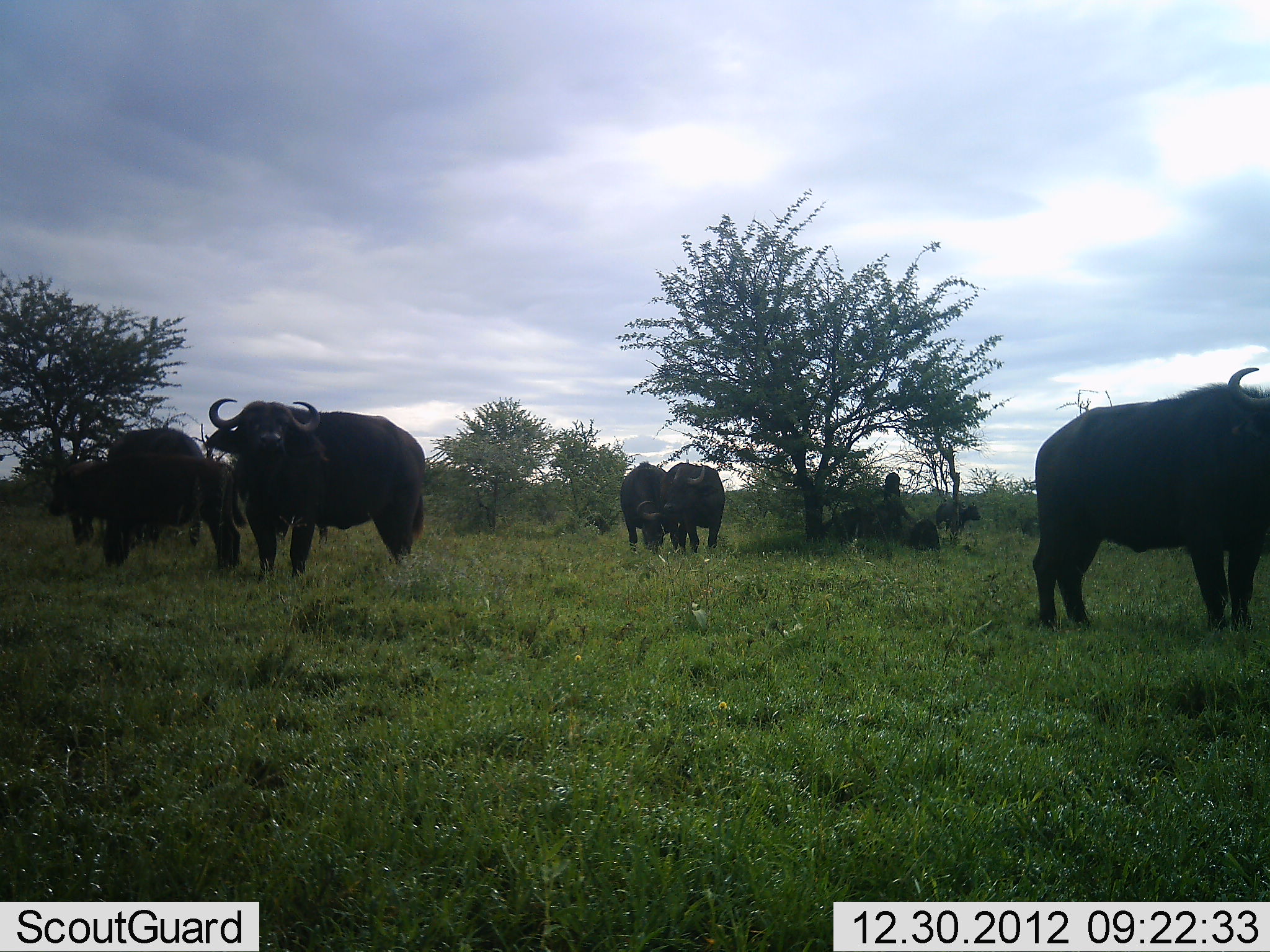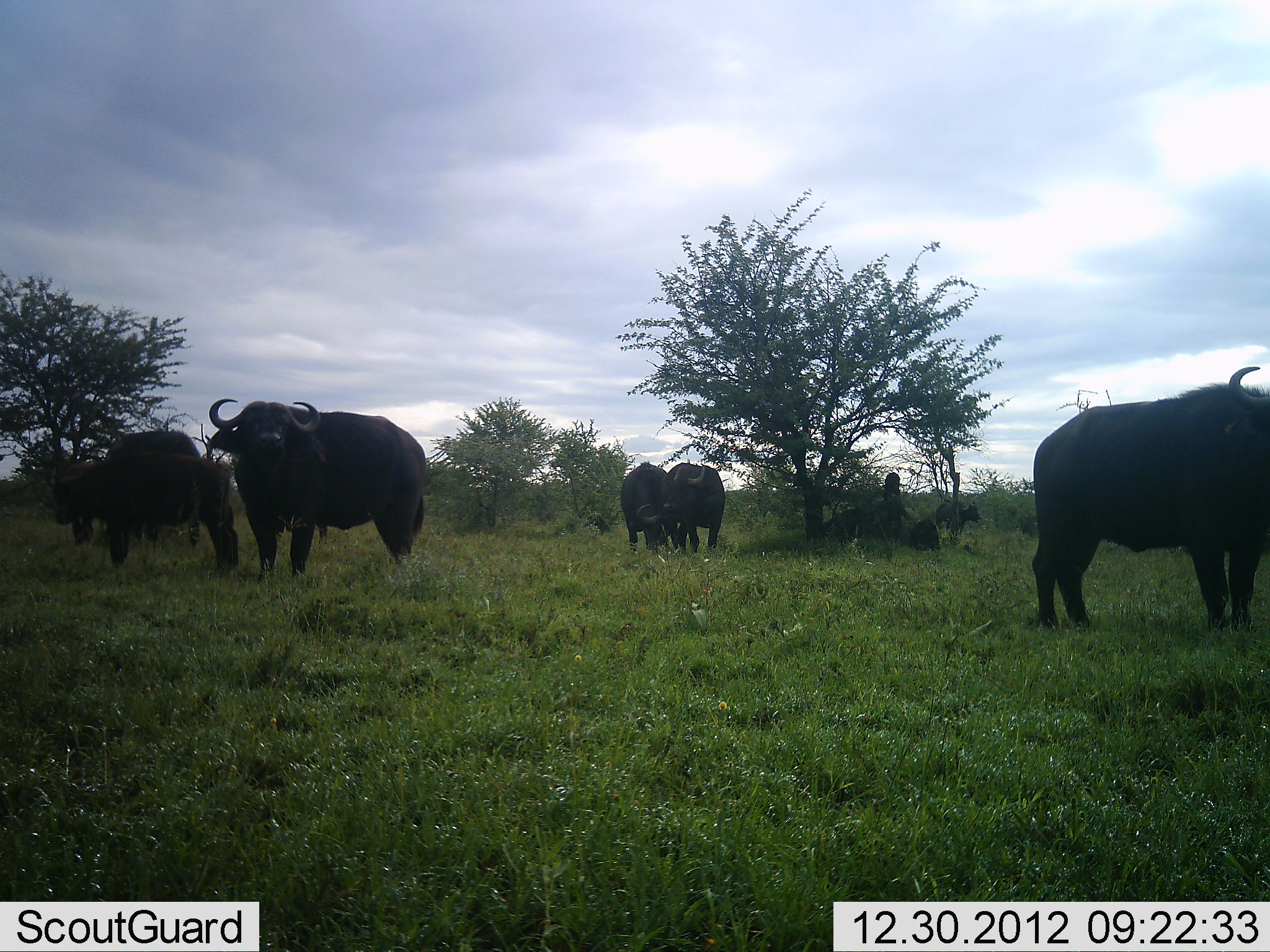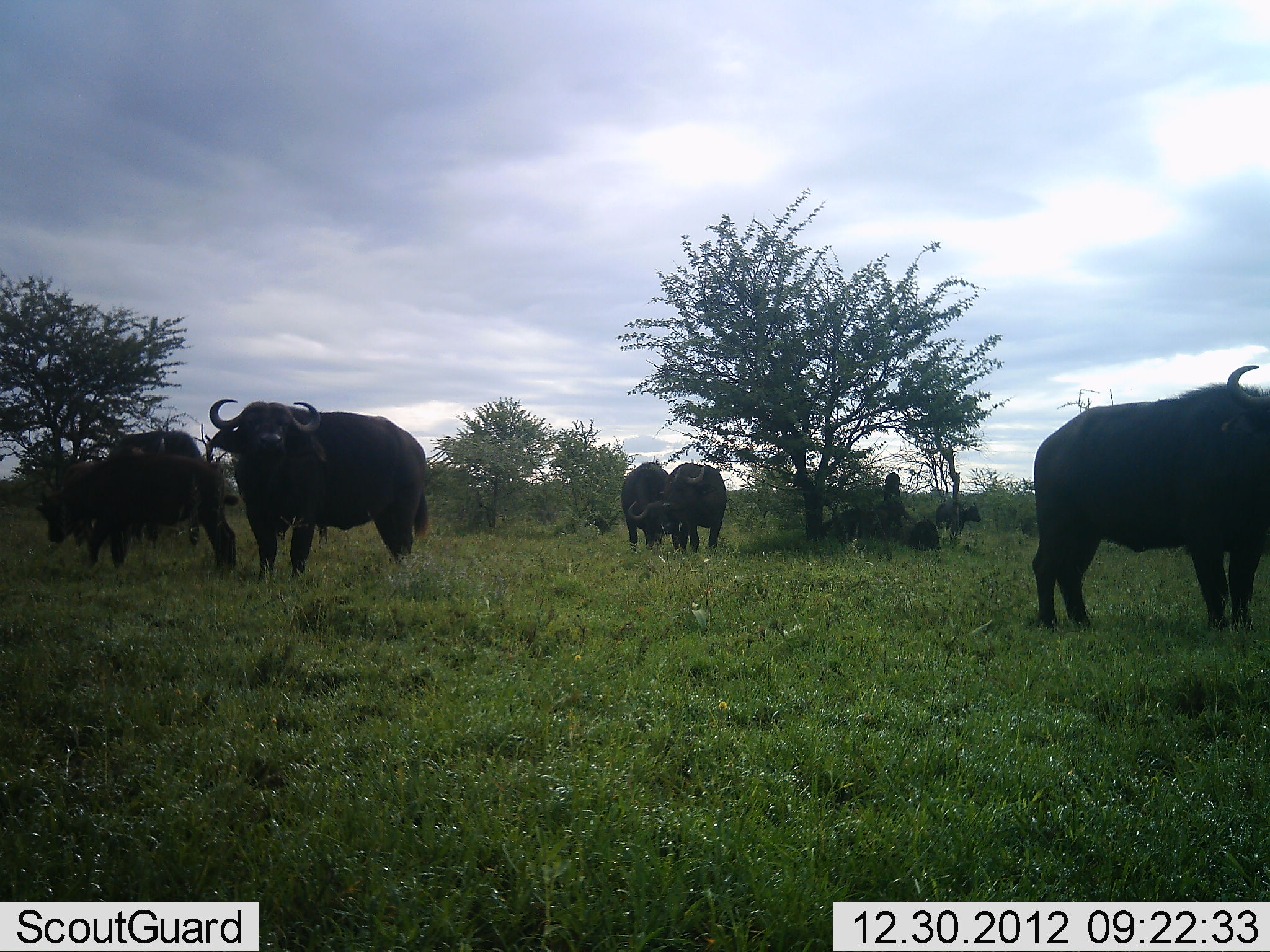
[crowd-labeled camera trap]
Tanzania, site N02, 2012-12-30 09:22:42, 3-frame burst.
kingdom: Animalia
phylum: Chordata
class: Mammalia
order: Artiodactyla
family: Bovidae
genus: Syncerus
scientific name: Syncerus caffer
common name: cape buffalo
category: buffalo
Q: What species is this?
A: Buffalo (cape buffalo) (Syncerus caffer).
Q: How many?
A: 7.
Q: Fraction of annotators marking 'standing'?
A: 95%.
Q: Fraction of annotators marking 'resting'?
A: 33%.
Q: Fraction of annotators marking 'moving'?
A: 3%.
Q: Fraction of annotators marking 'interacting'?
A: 13%.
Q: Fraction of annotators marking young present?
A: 23%.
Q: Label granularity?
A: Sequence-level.